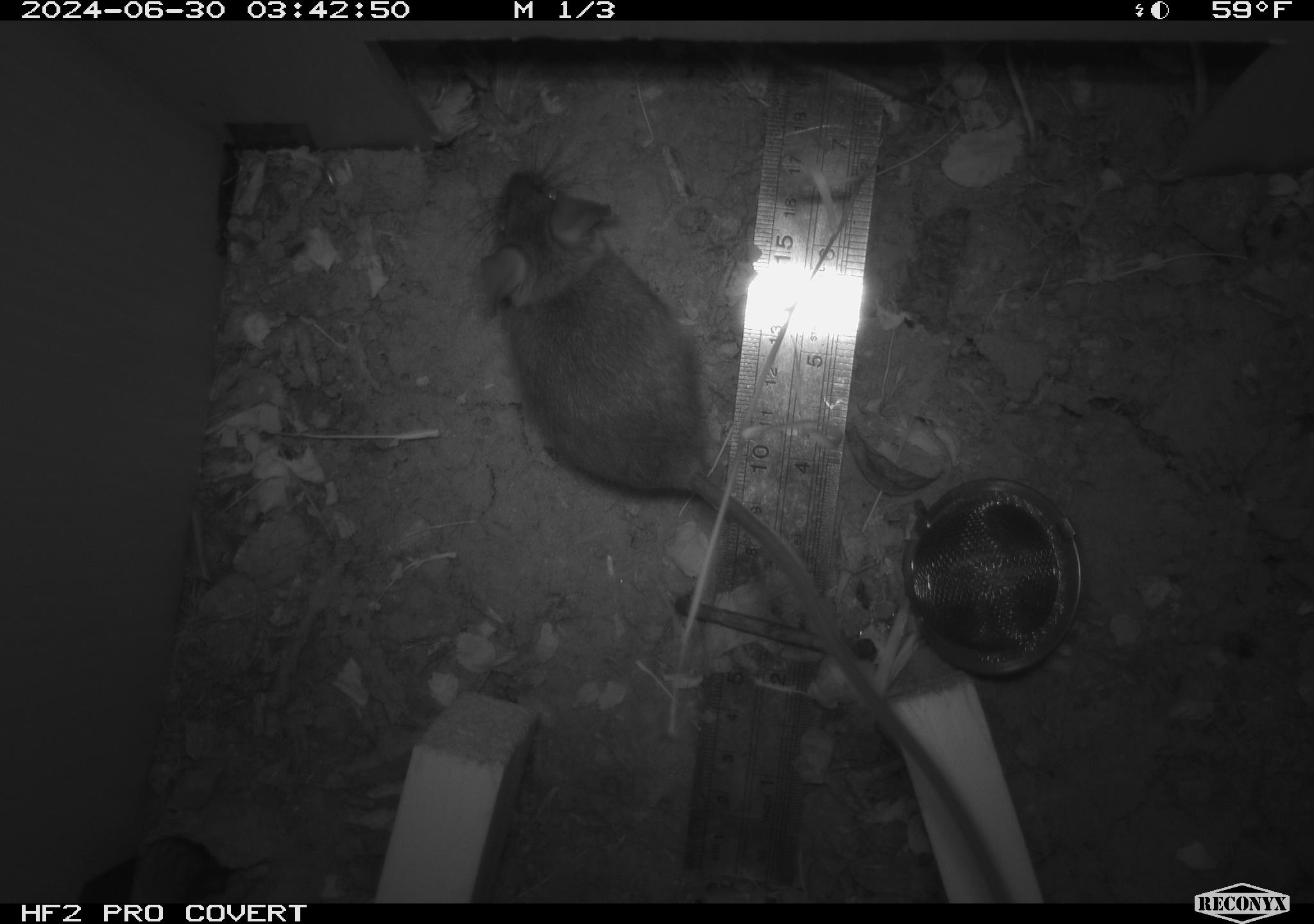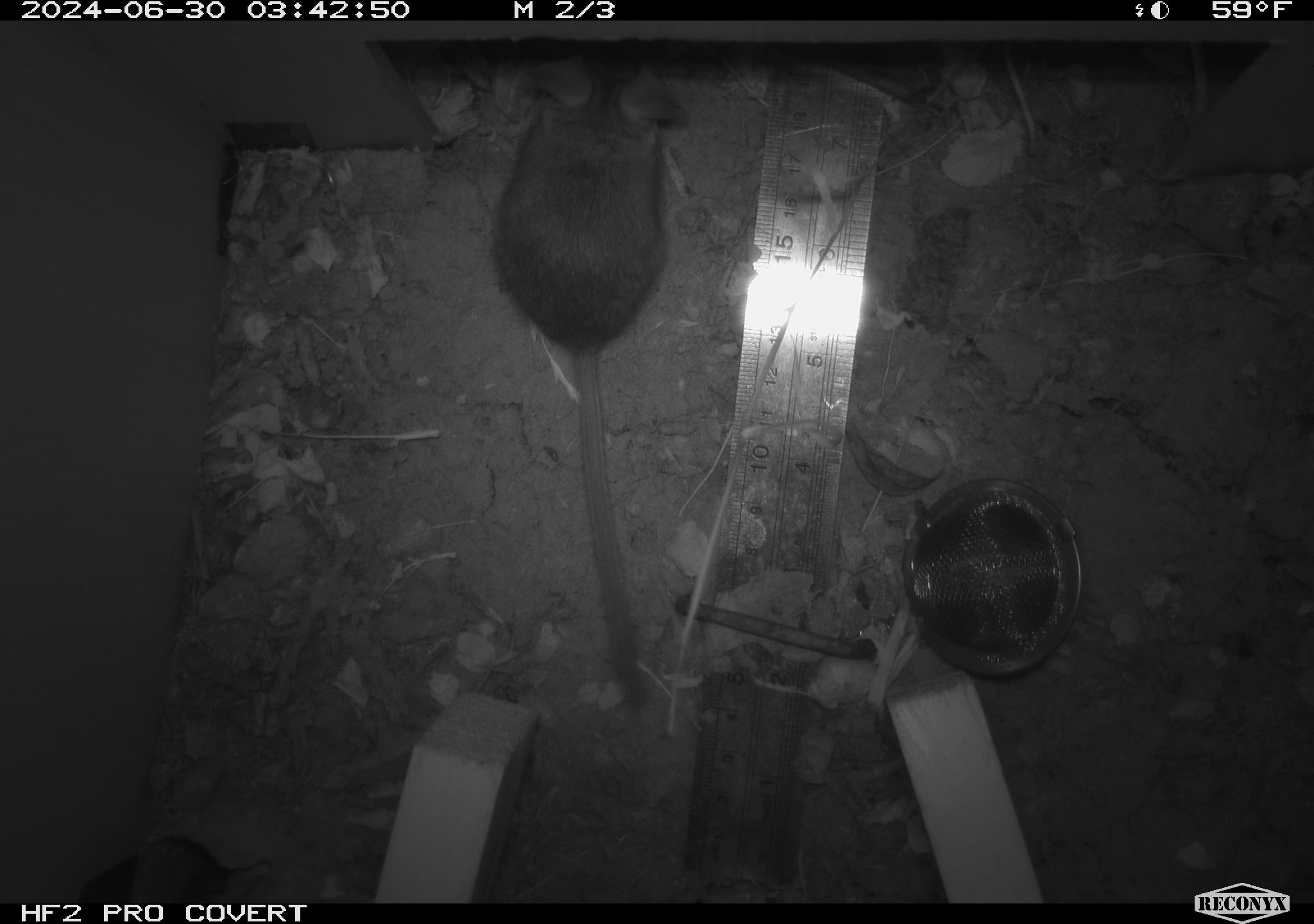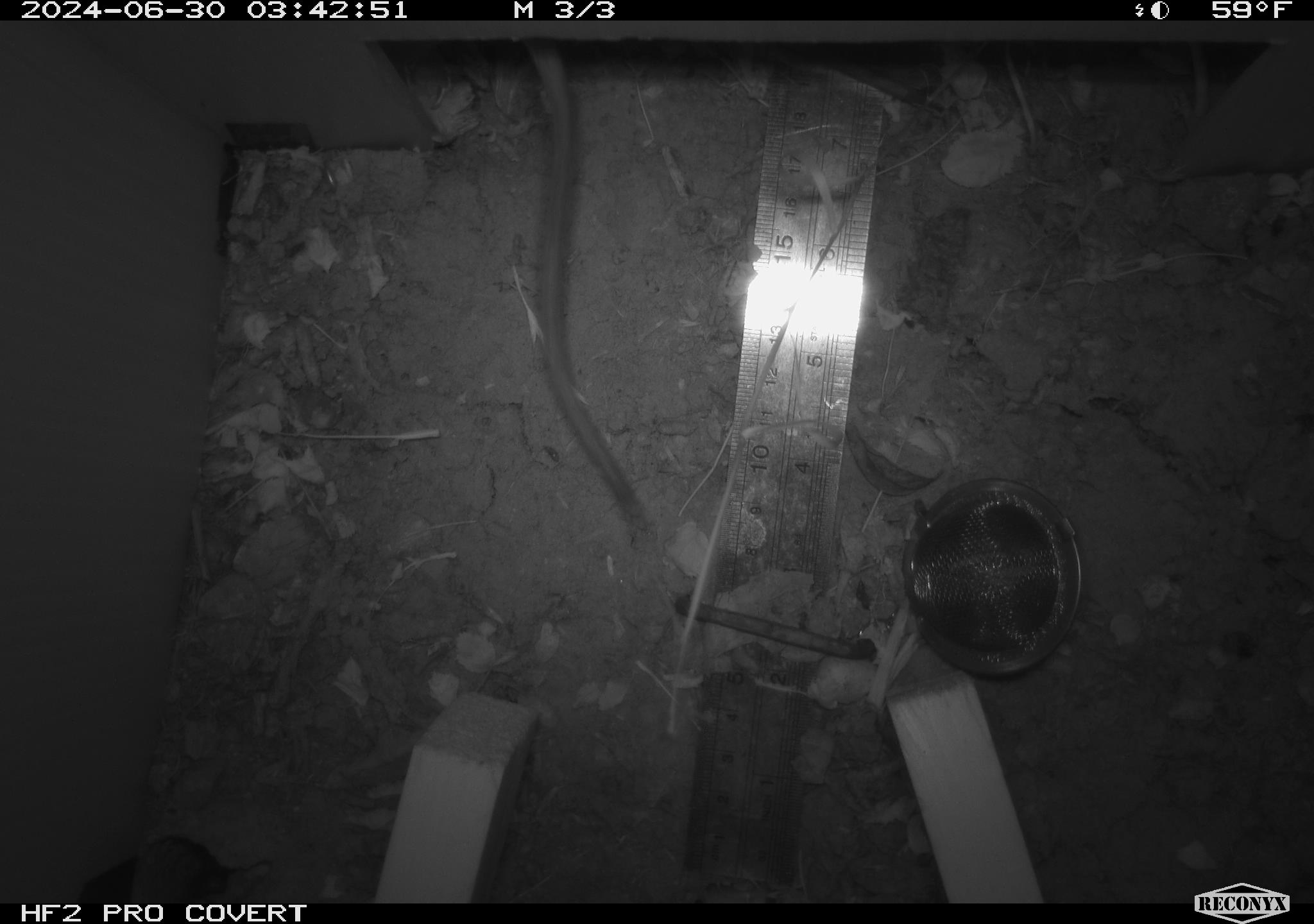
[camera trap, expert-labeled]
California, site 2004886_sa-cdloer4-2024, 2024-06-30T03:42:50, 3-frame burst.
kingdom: Animalia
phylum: Chordata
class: Mammalia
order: Rodentia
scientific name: Rodentia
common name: rodent